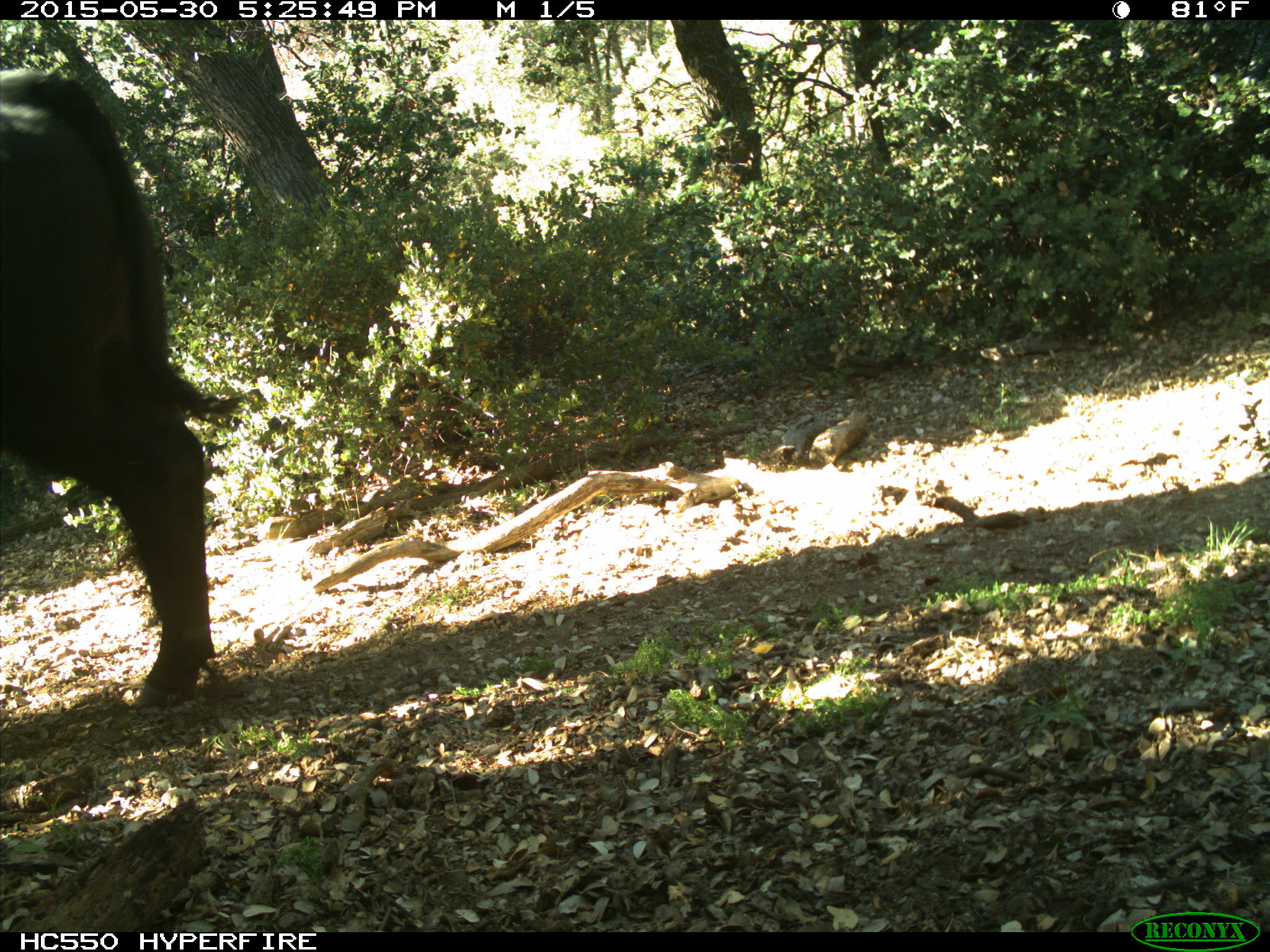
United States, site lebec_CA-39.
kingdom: Animalia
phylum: Chordata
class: Mammalia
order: Artiodactyla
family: Bovidae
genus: Bos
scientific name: Bos taurus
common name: domestic cow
Bos taurus (domestic cow).